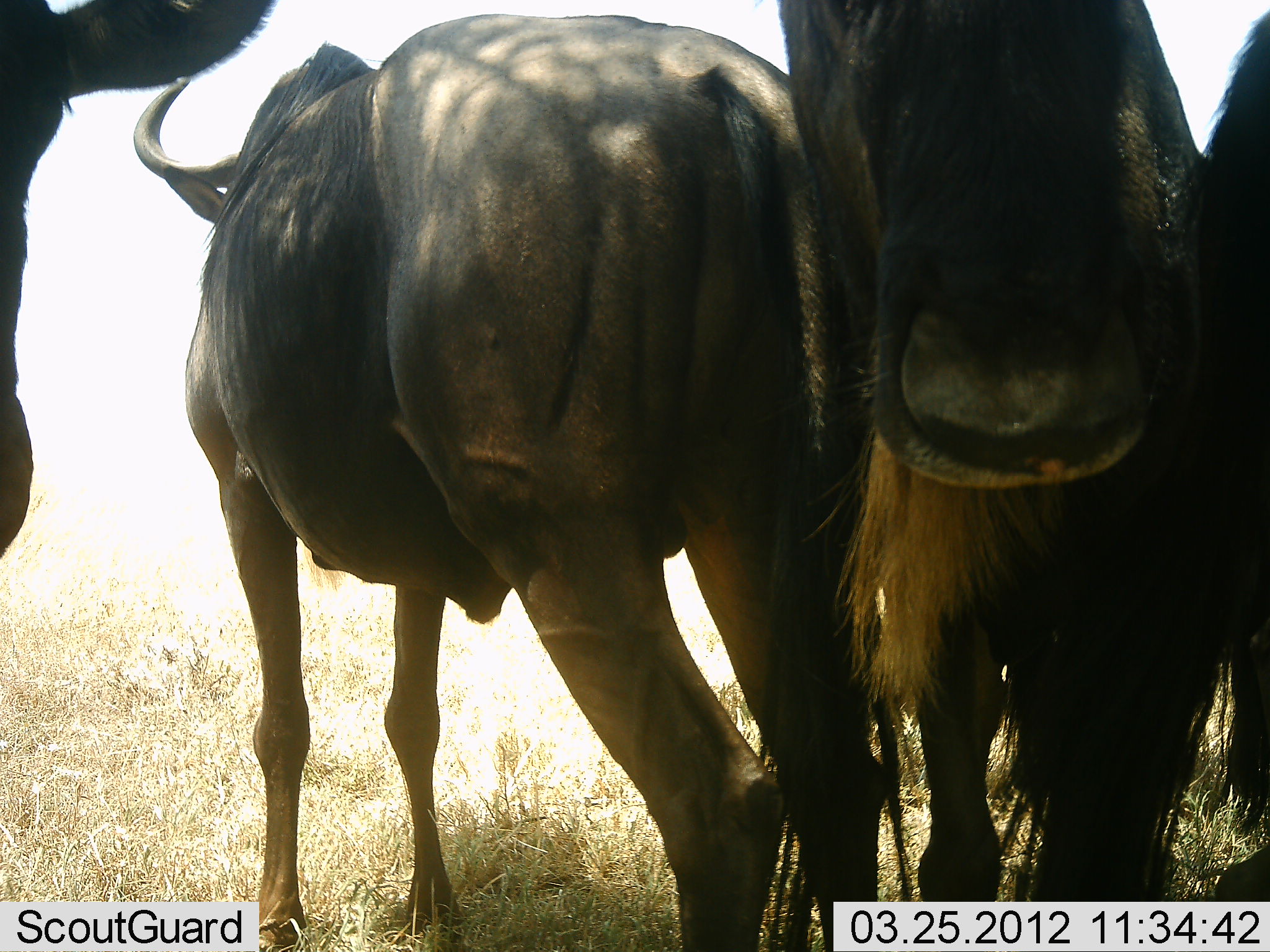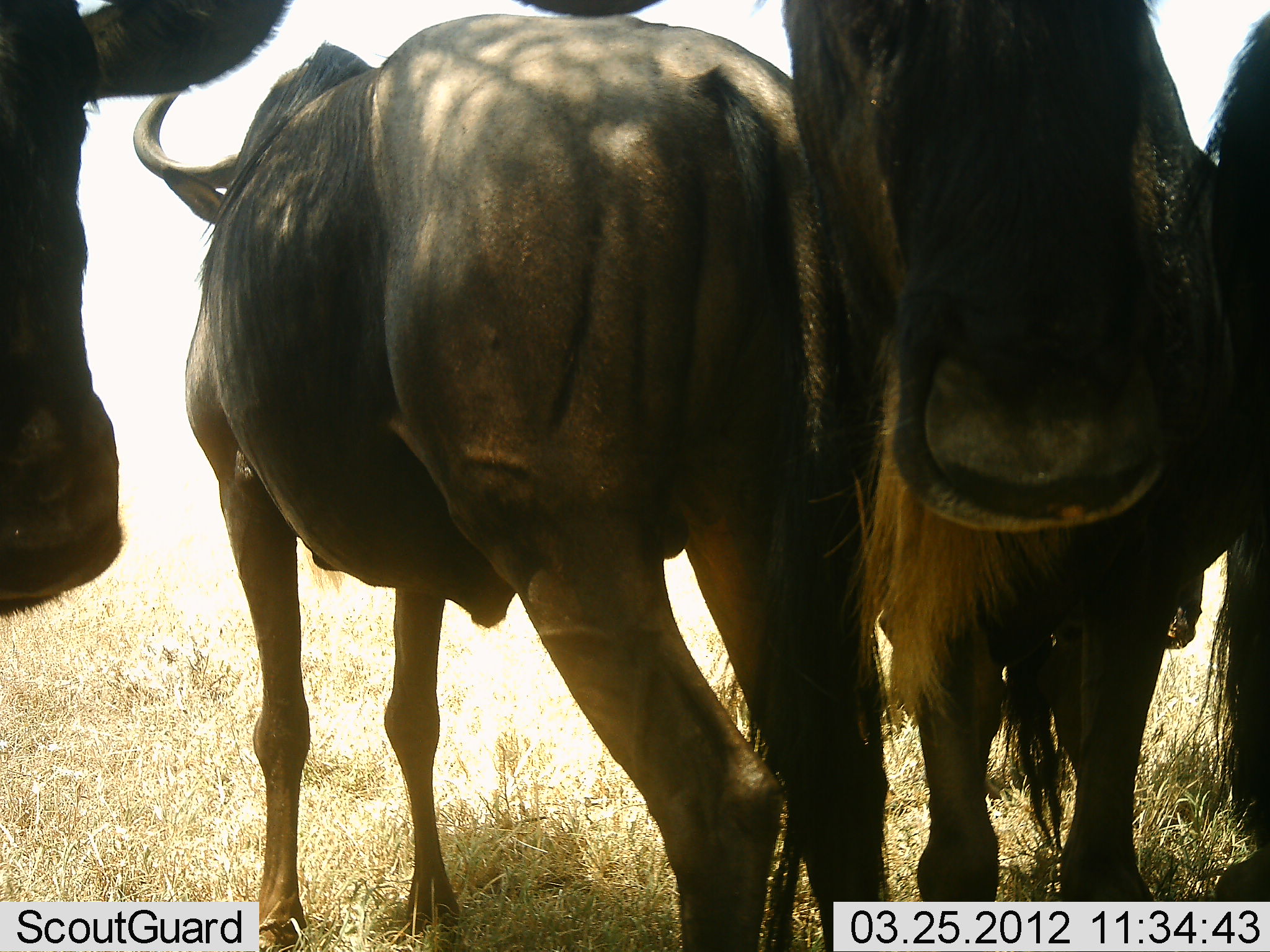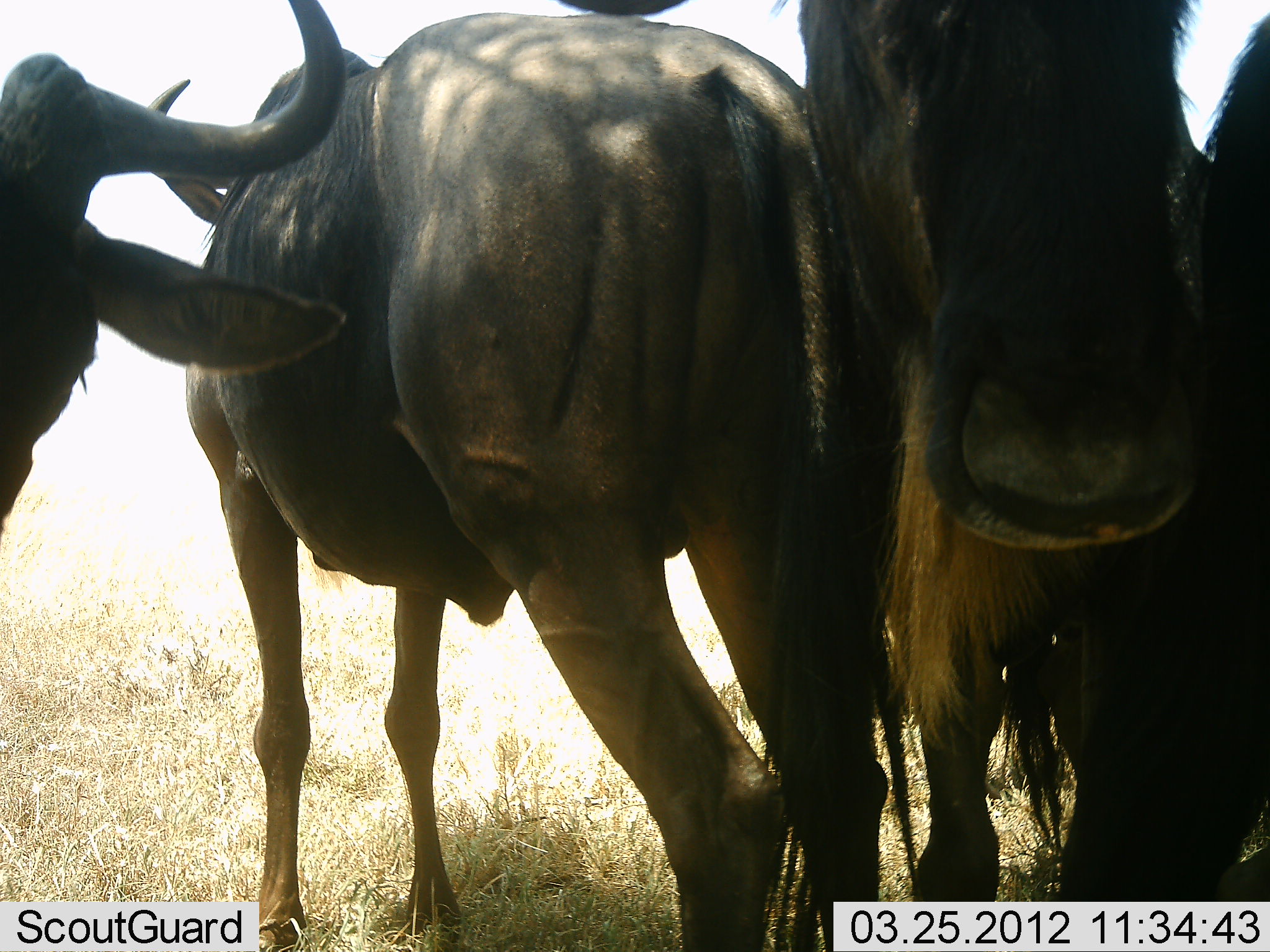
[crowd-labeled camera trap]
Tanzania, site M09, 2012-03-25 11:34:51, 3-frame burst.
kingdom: Animalia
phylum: Chordata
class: Mammalia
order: Artiodactyla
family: Bovidae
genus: Connochaetes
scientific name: Connochaetes taurinus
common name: blue wildebeest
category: wildebeest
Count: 4.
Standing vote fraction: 95%.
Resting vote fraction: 11%.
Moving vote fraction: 0%.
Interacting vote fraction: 21%.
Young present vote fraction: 0%.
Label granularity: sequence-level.